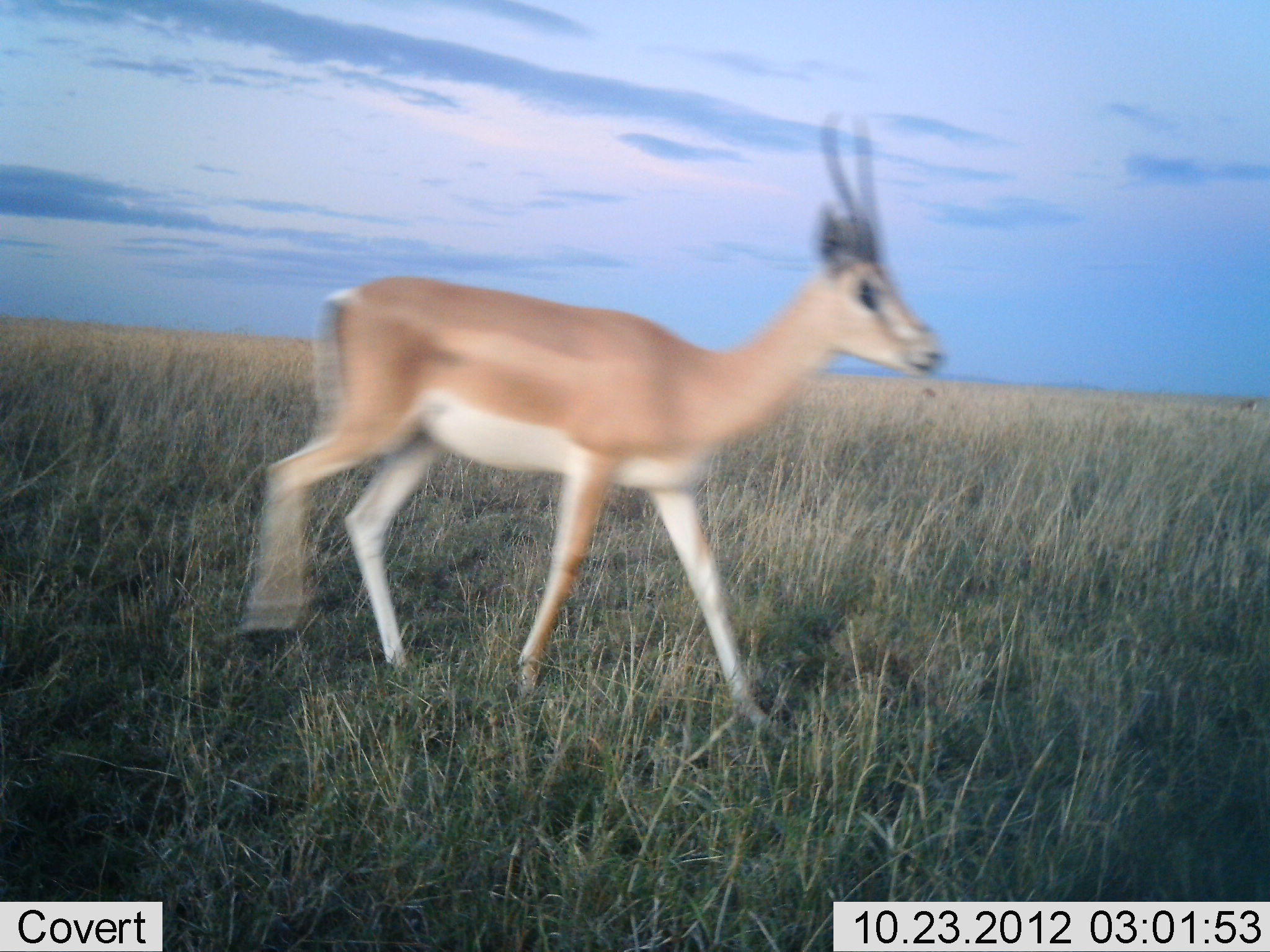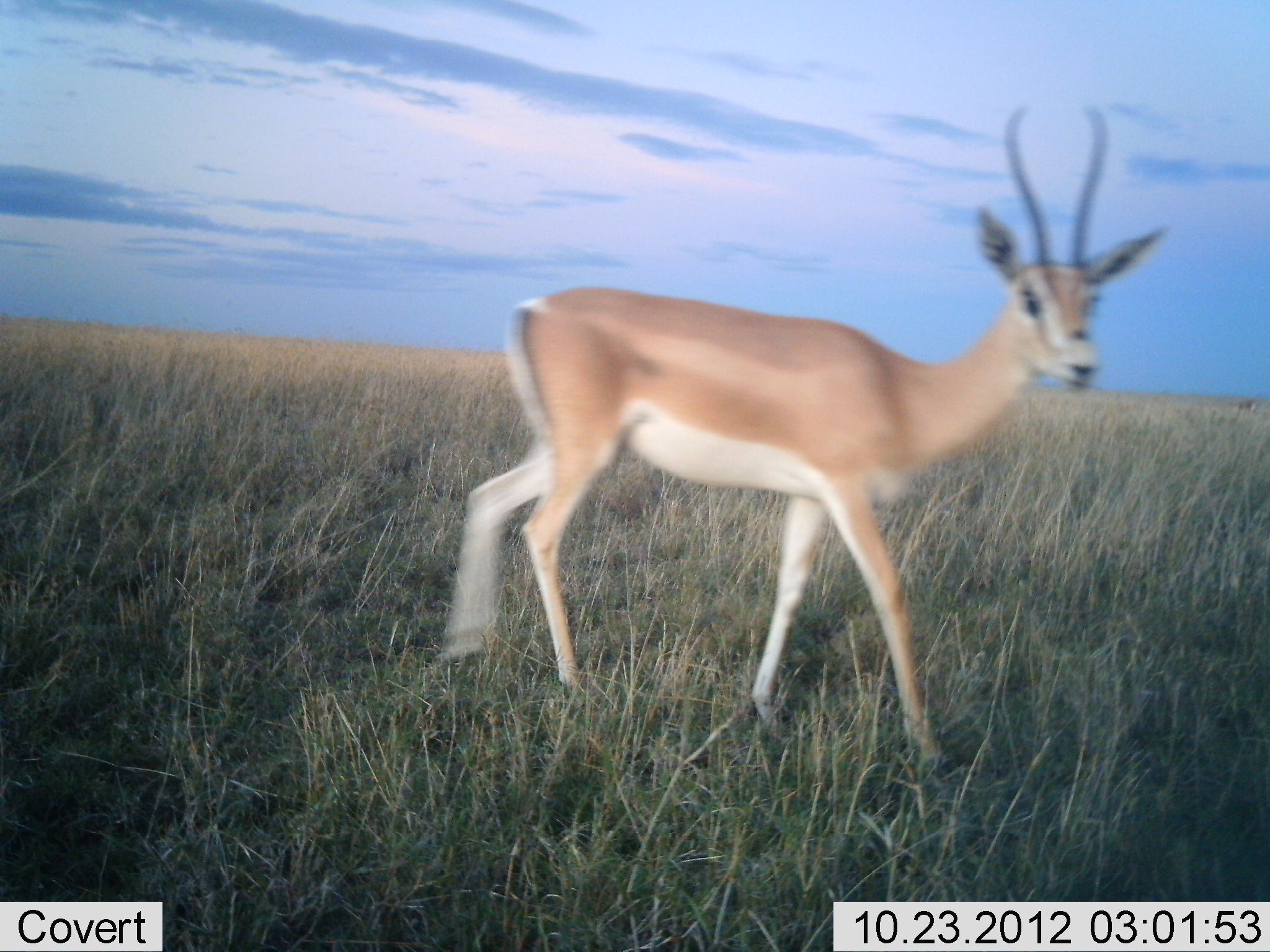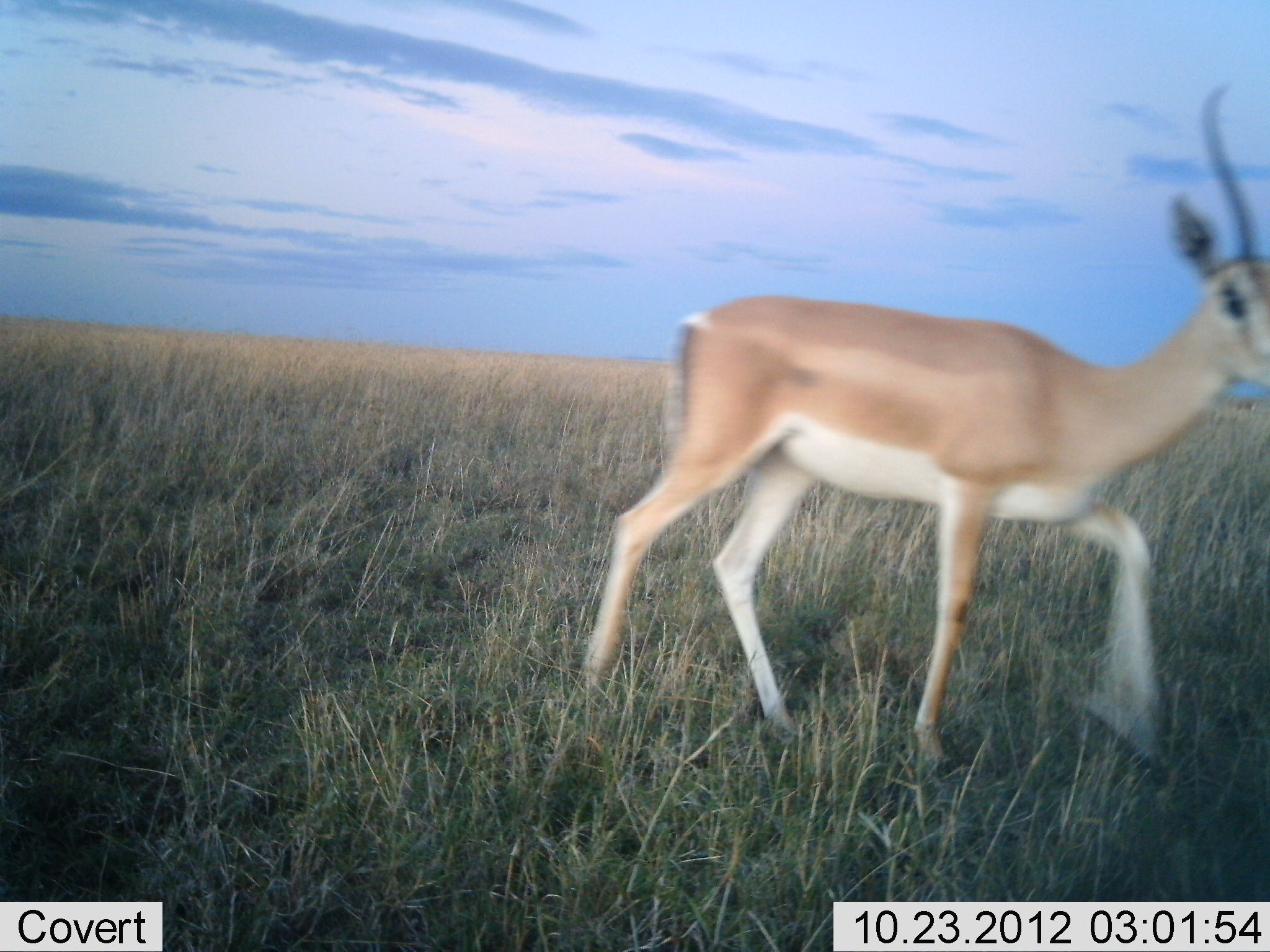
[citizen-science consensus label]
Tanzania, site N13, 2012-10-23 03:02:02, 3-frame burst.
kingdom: Animalia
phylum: Chordata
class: Mammalia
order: Artiodactyla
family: Bovidae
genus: Nanger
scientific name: Nanger granti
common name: grant's gazelle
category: gazellegrants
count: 1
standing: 10%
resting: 0%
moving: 100%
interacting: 0%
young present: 0%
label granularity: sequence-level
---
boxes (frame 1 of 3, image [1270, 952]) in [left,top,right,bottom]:
animal: [238,110,947,730]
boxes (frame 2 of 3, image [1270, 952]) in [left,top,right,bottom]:
animal: [440,101,1176,767]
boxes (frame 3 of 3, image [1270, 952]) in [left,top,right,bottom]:
animal: [580,79,1270,769]